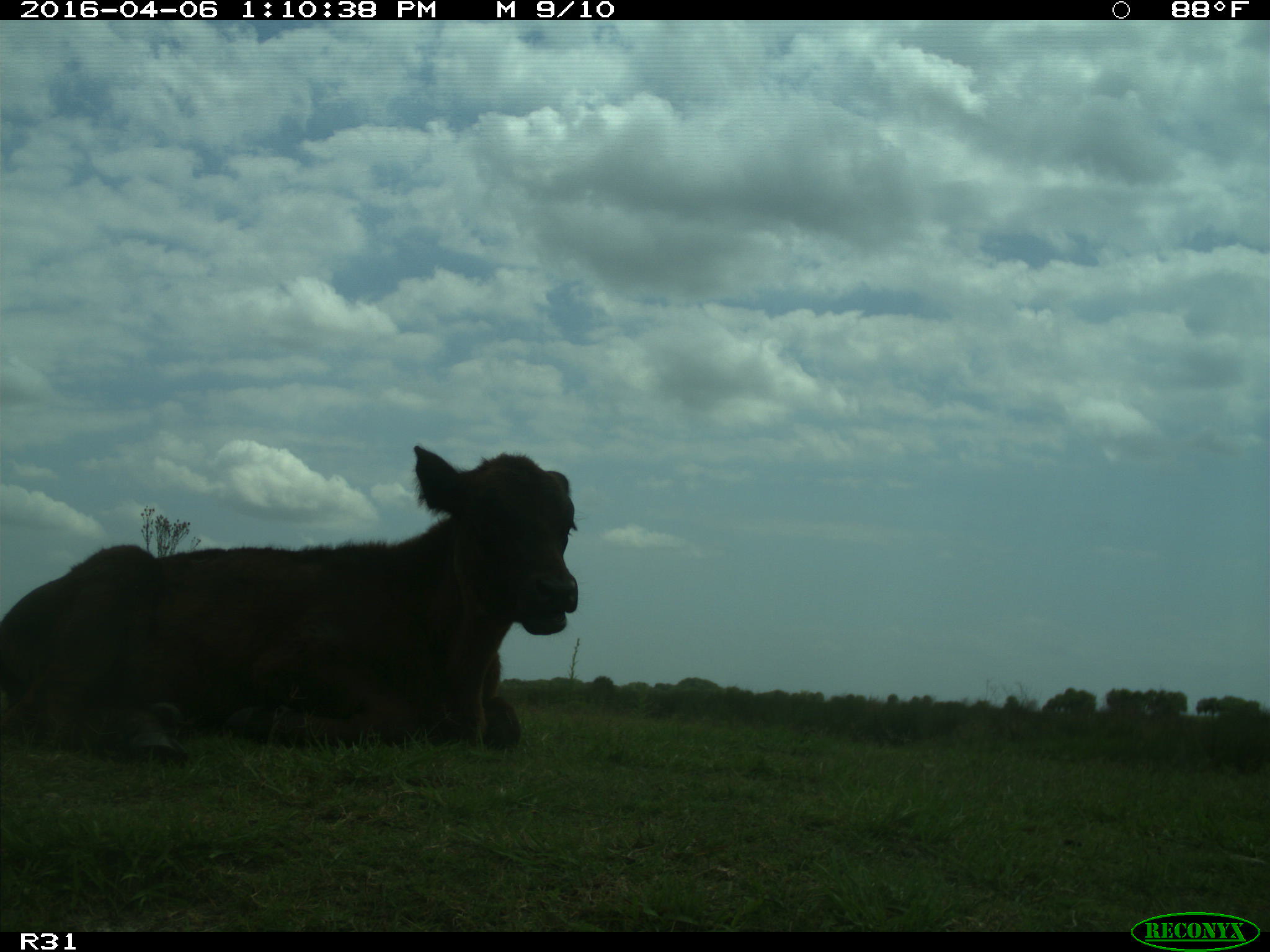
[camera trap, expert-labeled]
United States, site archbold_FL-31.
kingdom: Animalia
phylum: Chordata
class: Mammalia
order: Artiodactyla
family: Bovidae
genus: Bos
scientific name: Bos taurus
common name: domestic cow